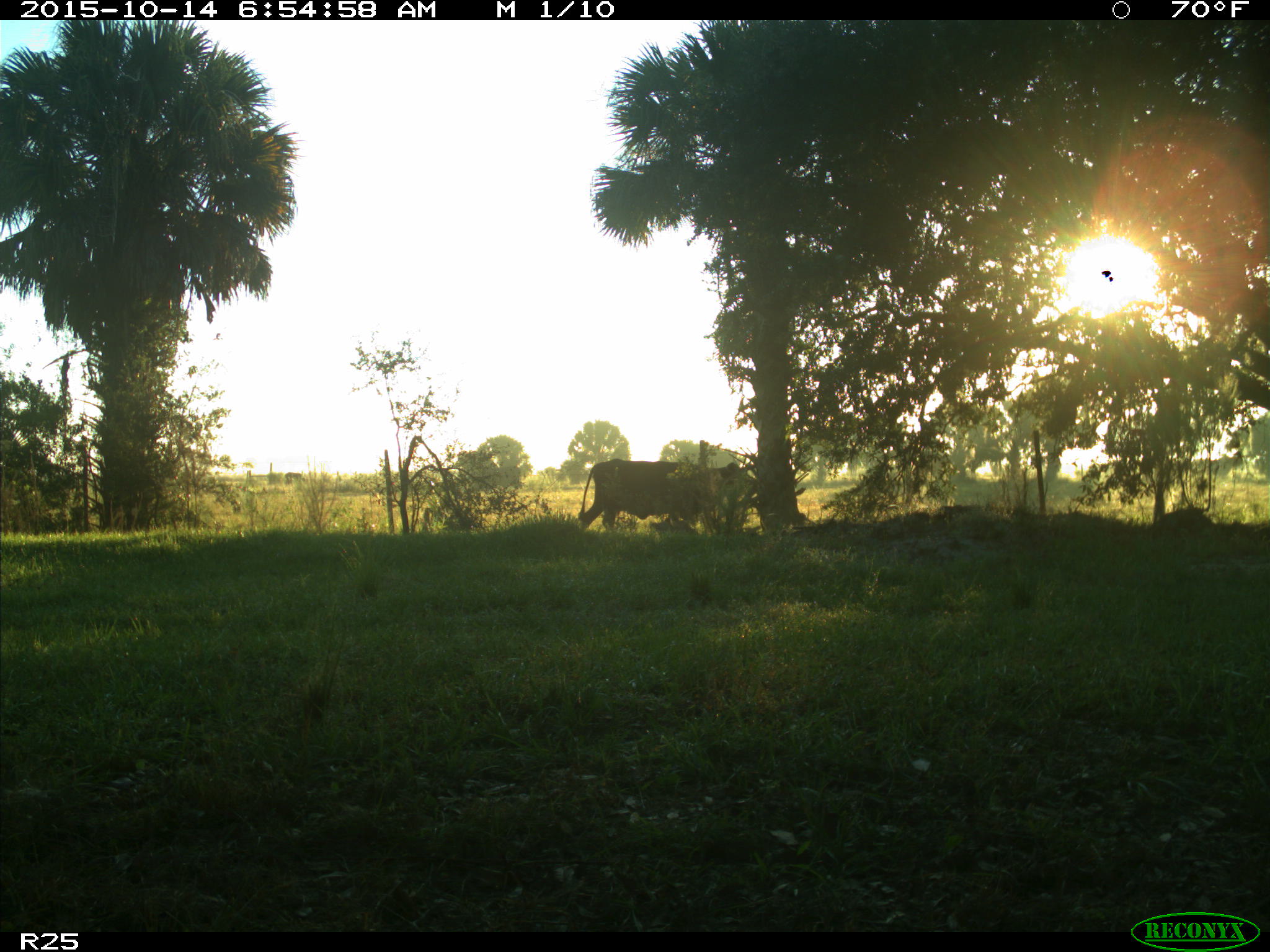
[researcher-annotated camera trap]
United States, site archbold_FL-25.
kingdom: Animalia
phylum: Chordata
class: Mammalia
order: Artiodactyla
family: Bovidae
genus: Bos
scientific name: Bos taurus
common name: domestic cow